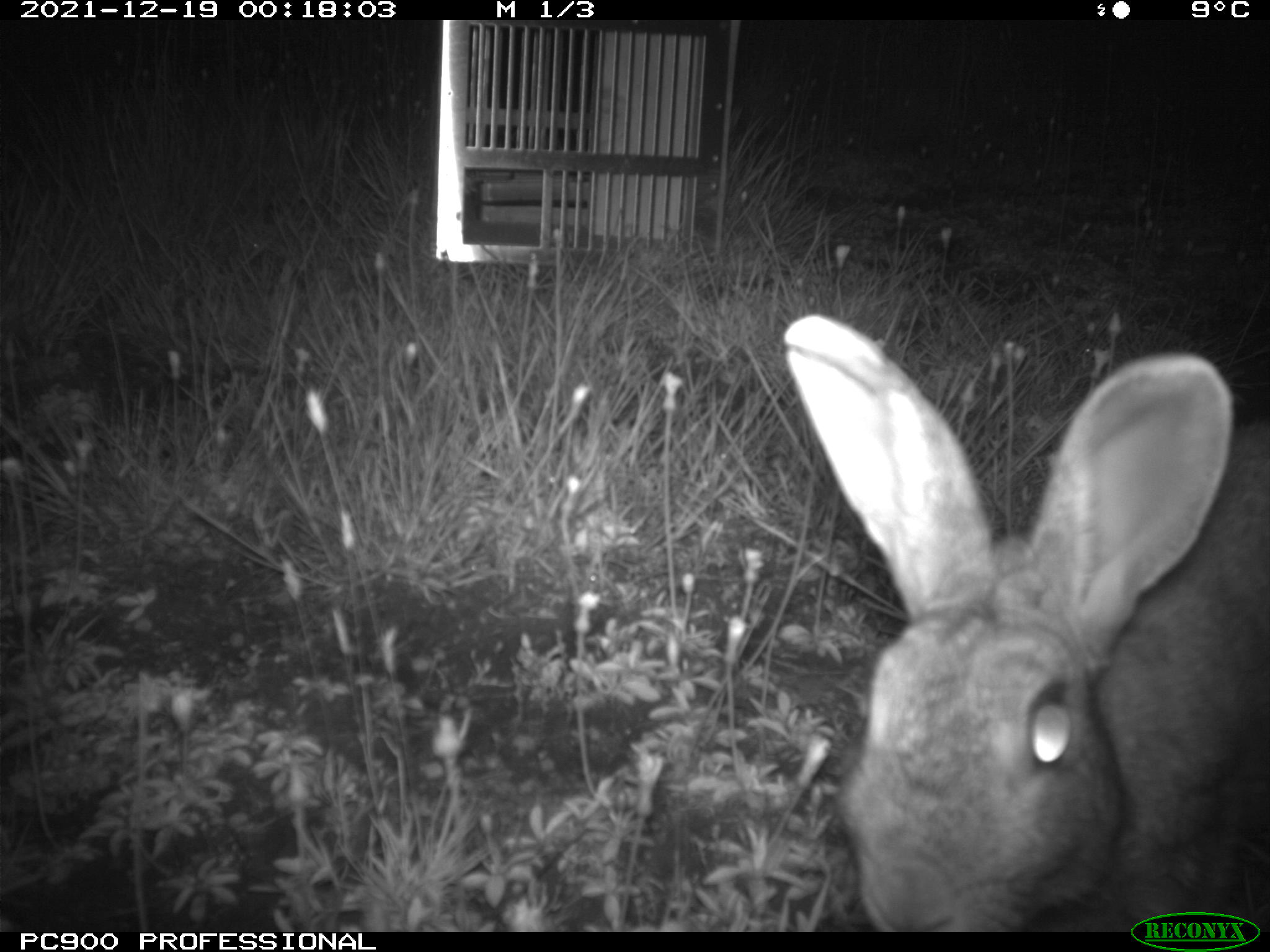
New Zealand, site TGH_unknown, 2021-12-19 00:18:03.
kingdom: Animalia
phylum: Chordata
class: Mammalia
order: Lagomorpha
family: Leporidae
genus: Oryctolagus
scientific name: Oryctolagus cuniculus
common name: european rabbit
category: rabbit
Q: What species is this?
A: Rabbit (european rabbit) (Oryctolagus cuniculus).